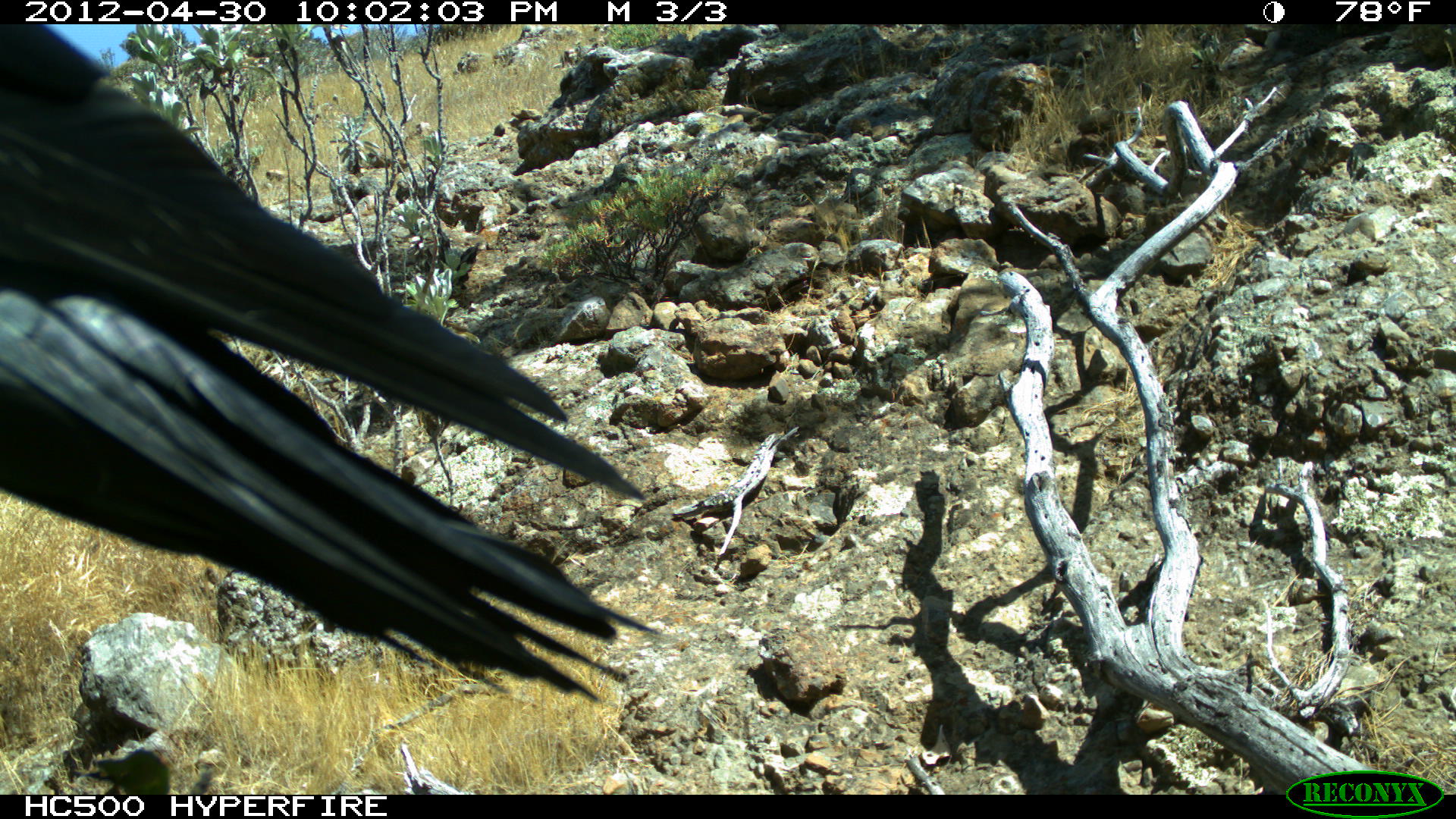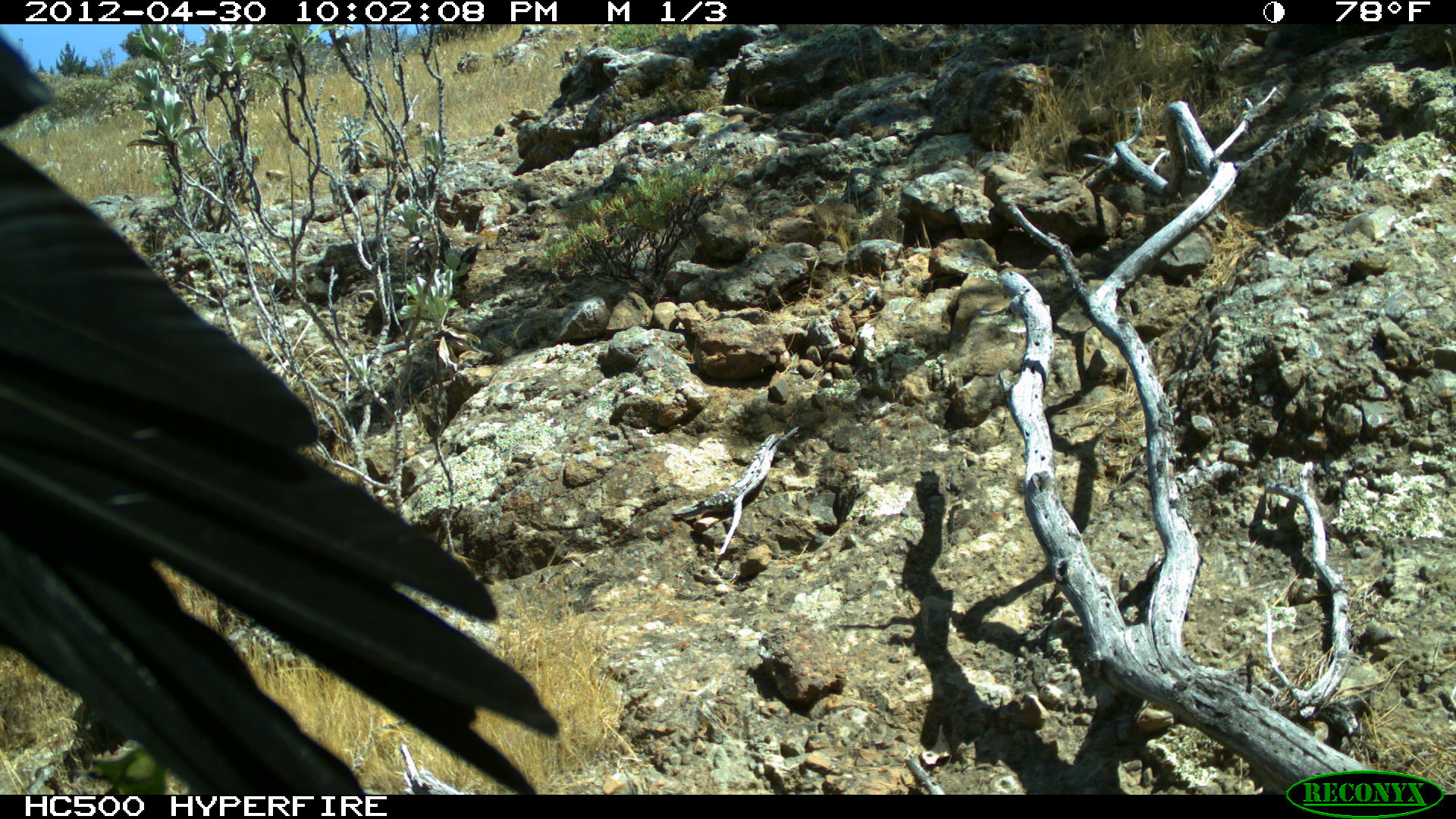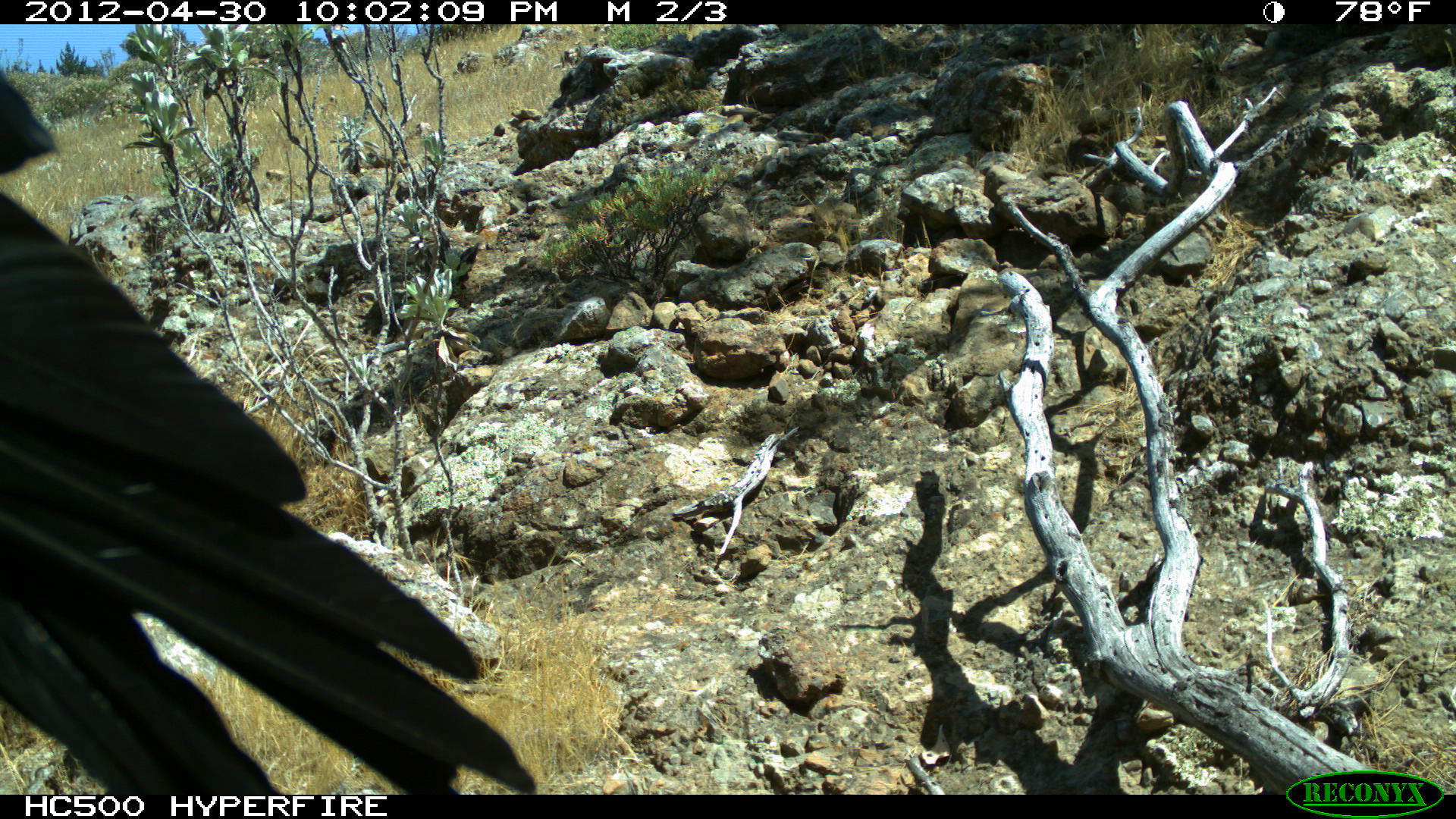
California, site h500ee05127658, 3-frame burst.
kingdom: Animalia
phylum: Chordata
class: Aves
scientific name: Aves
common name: bird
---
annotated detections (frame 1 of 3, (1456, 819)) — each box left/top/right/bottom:
bird: 0/23/665/701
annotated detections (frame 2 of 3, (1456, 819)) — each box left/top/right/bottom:
bird: 0/33/557/796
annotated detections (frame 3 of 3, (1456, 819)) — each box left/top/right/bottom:
bird: 0/72/536/795